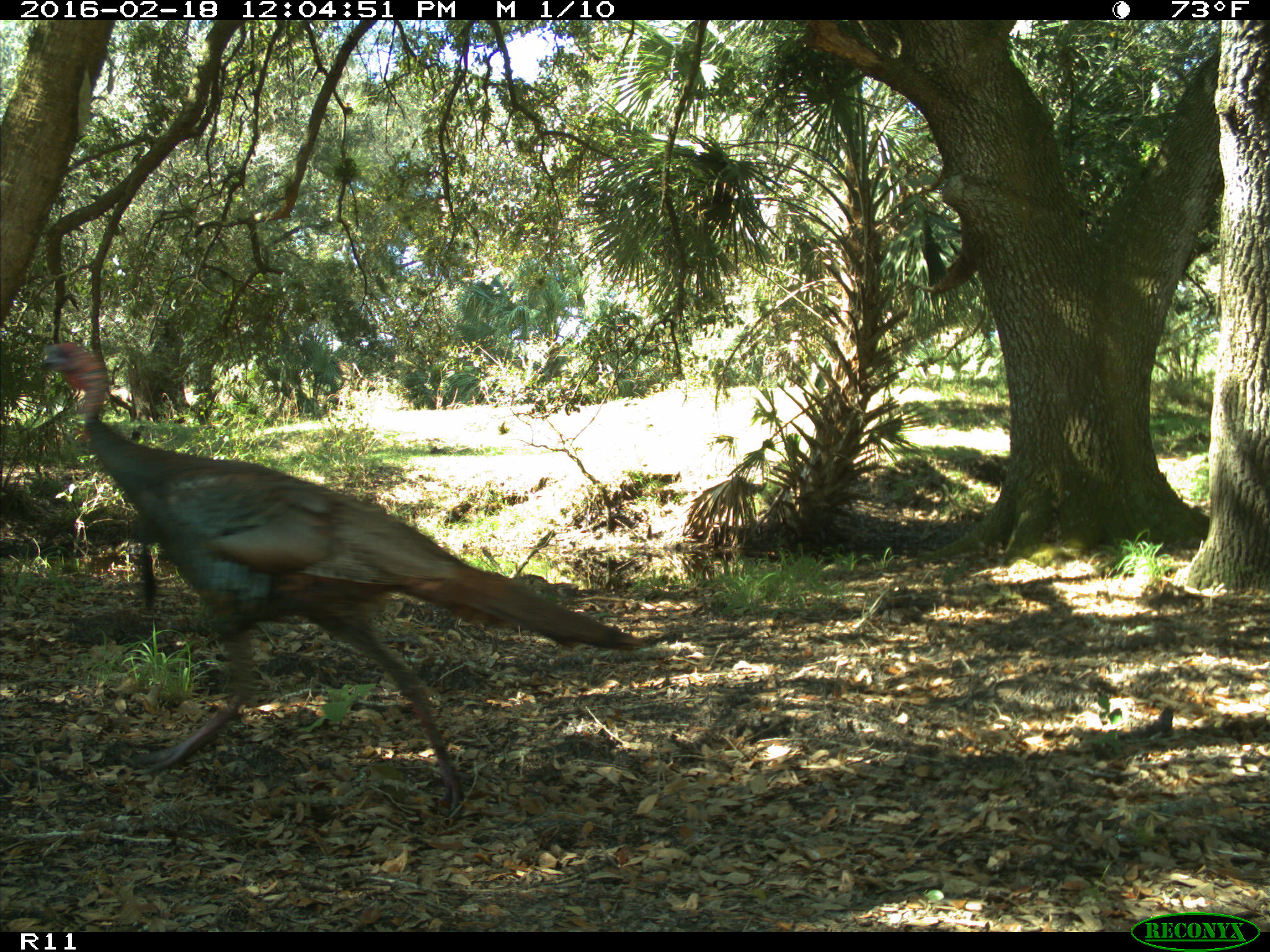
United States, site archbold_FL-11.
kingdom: Animalia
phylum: Chordata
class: Aves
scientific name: Aves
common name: birds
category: unidentified bird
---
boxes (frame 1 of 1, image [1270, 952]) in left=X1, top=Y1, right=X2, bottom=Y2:
animal: left=38, top=341, right=644, bottom=821